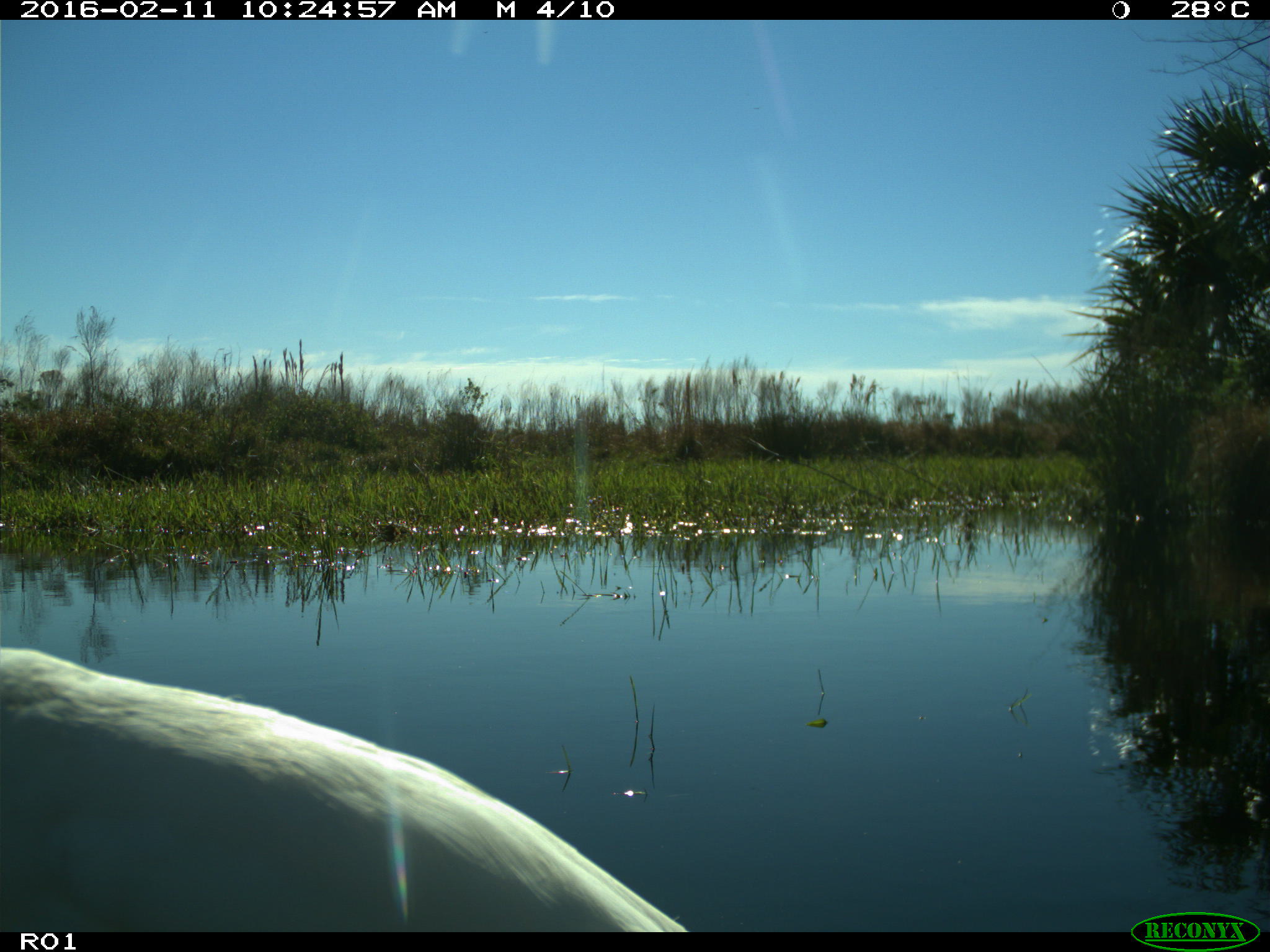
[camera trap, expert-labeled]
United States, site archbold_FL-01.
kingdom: Animalia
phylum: Chordata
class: Aves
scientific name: Aves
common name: birds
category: unidentified bird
Unidentified bird (birds) (Aves).